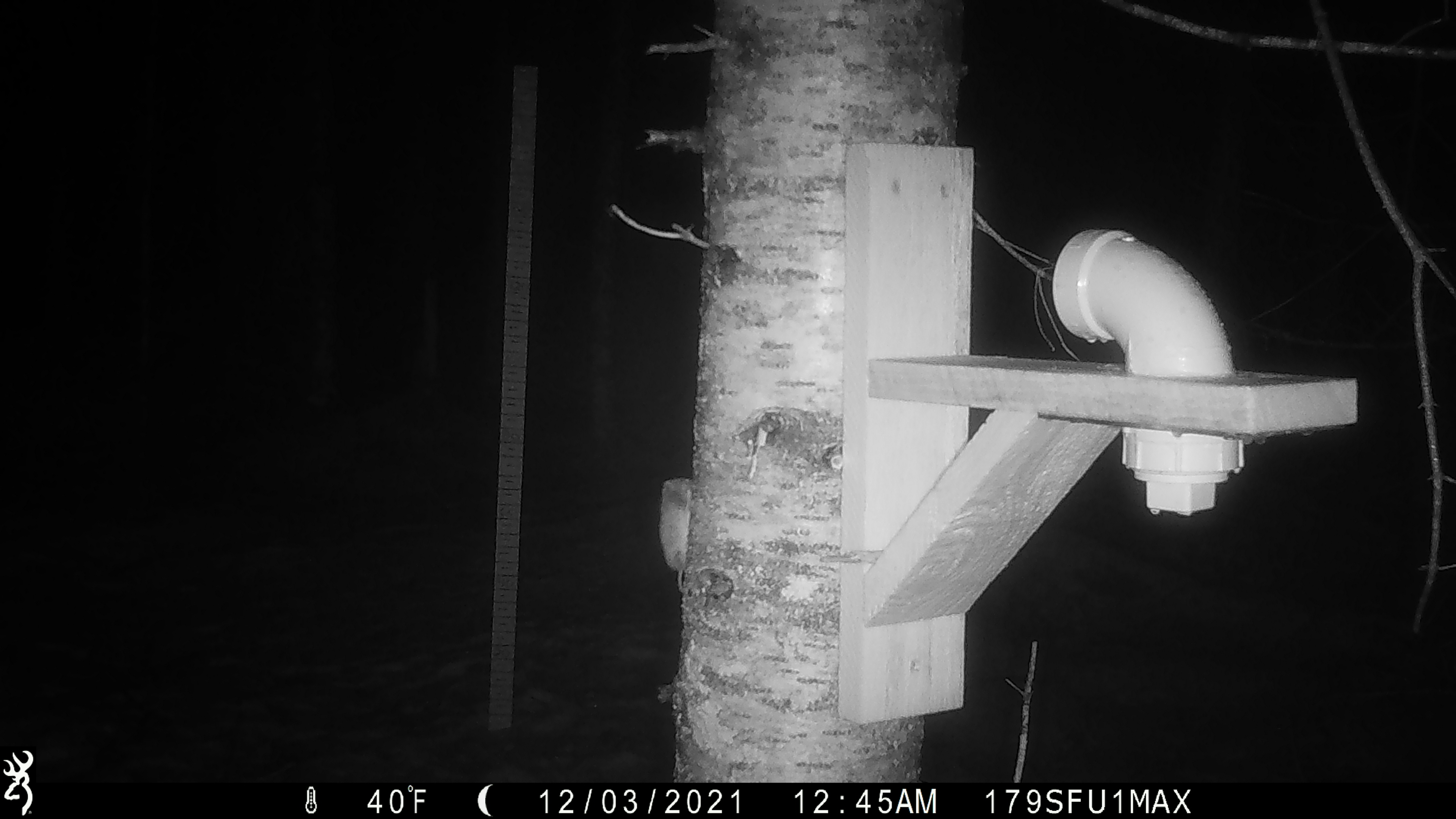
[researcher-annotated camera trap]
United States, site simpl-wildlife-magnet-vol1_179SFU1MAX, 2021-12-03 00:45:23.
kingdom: Animalia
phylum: Chordata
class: Mammalia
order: Rodentia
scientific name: Rodentia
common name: mouse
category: mouse sp.